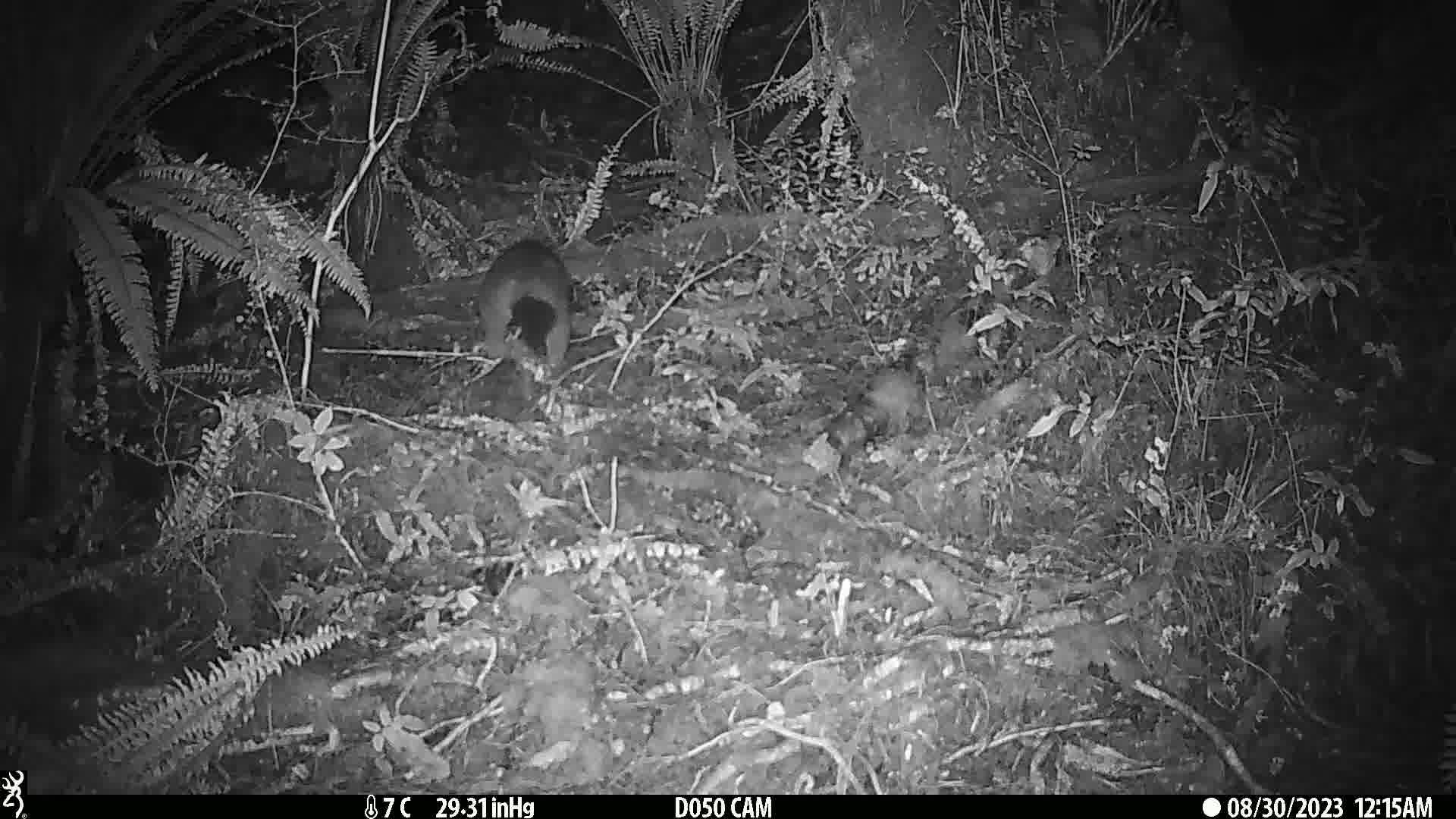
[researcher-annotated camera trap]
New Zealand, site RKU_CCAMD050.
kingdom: Animalia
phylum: Chordata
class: Mammalia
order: Diprotodontia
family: Phalangeridae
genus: Trichosurus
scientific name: Trichosurus vulpecula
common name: common brushtail possum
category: possum